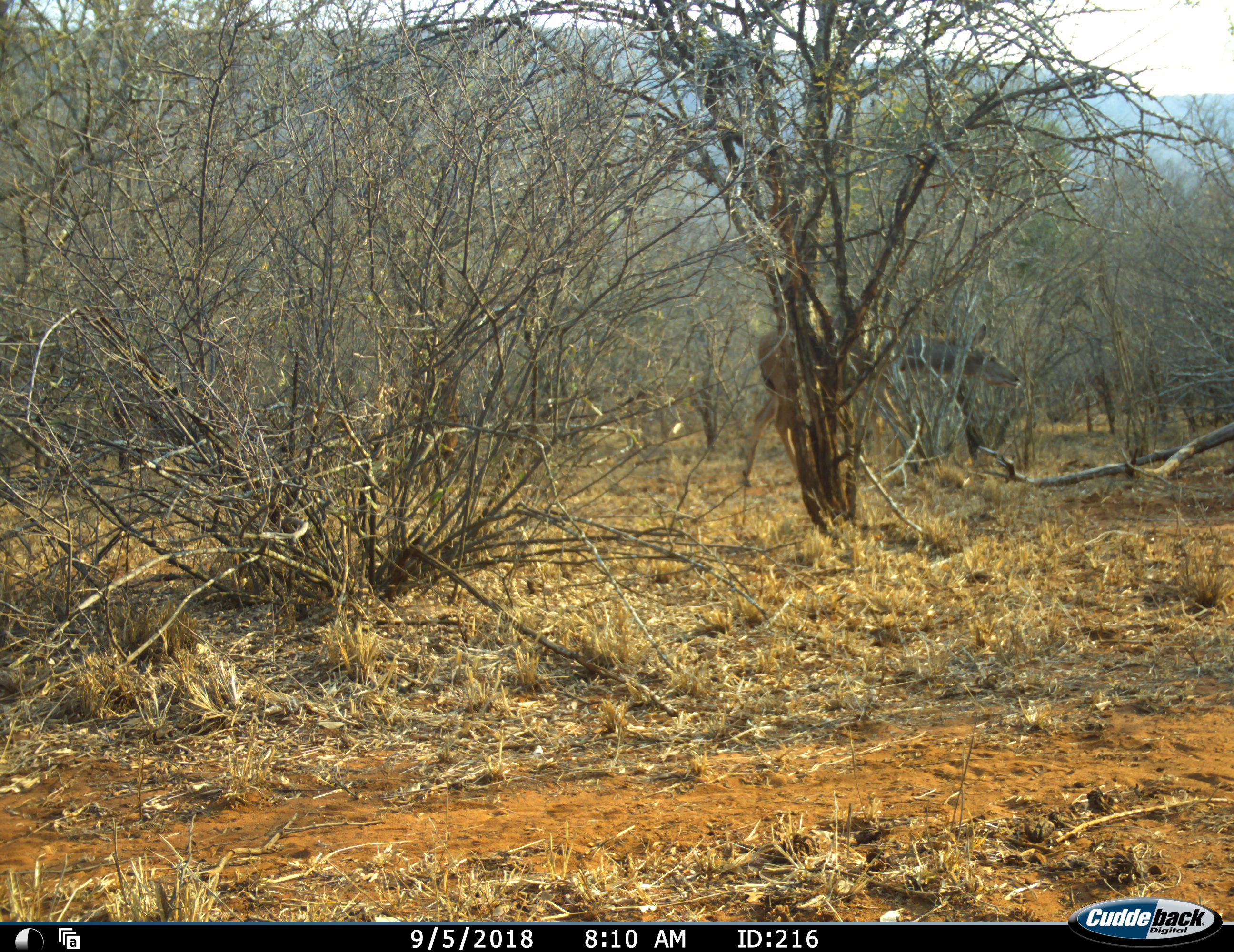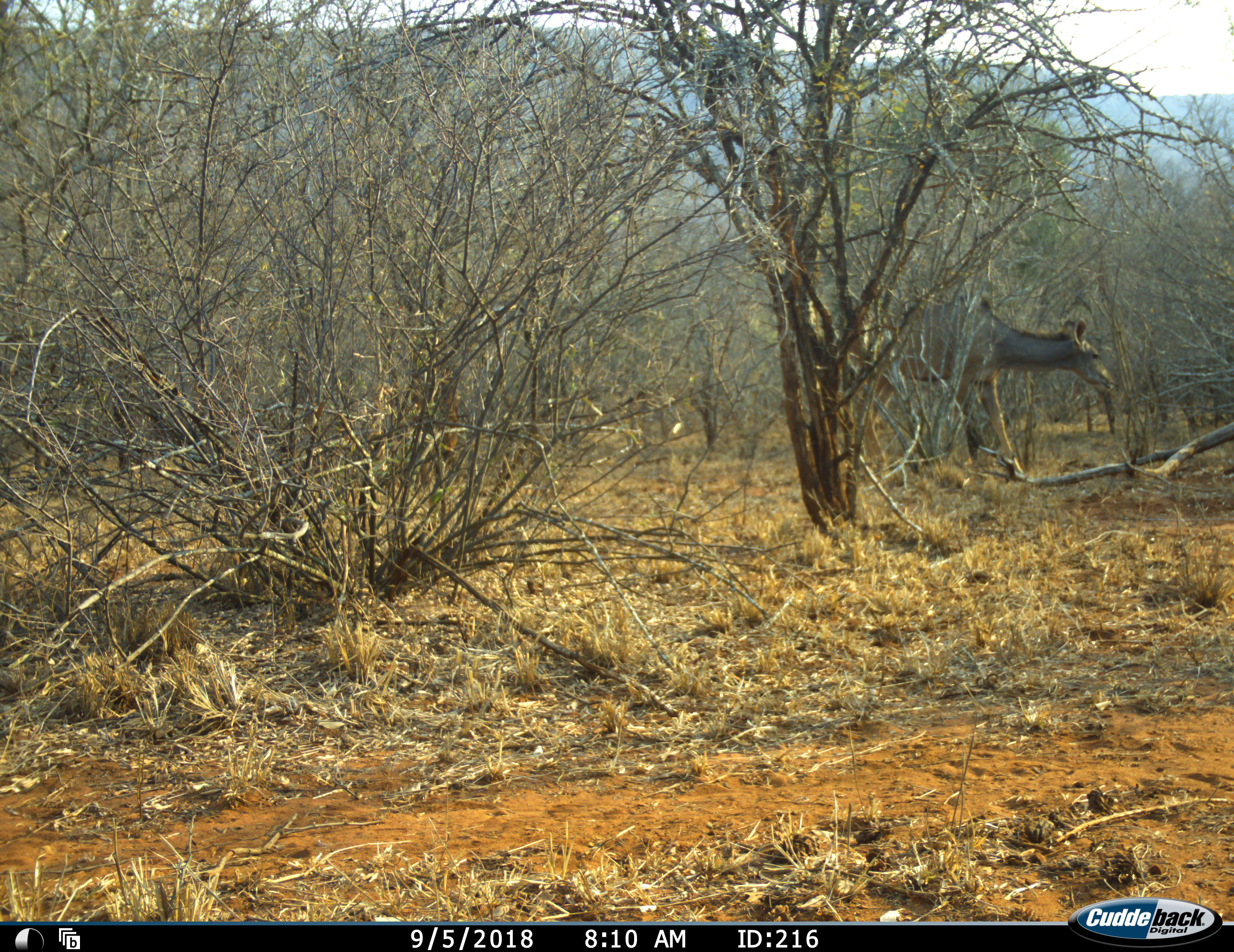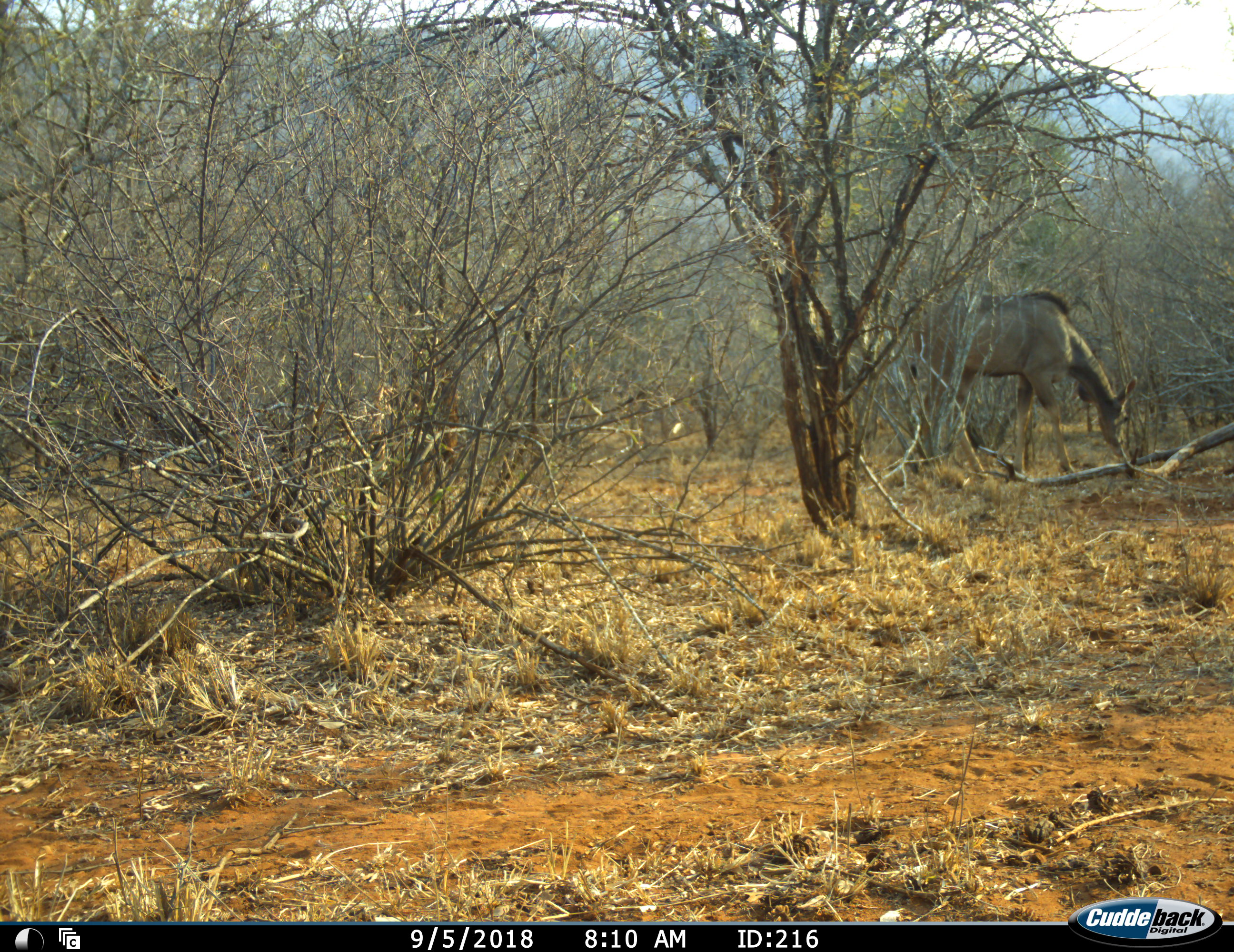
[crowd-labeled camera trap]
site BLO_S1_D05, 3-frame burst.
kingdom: Animalia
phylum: Chordata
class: Mammalia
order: Artiodactyla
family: Bovidae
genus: Tragelaphus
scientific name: Tragelaphus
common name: kudu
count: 1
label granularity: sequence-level